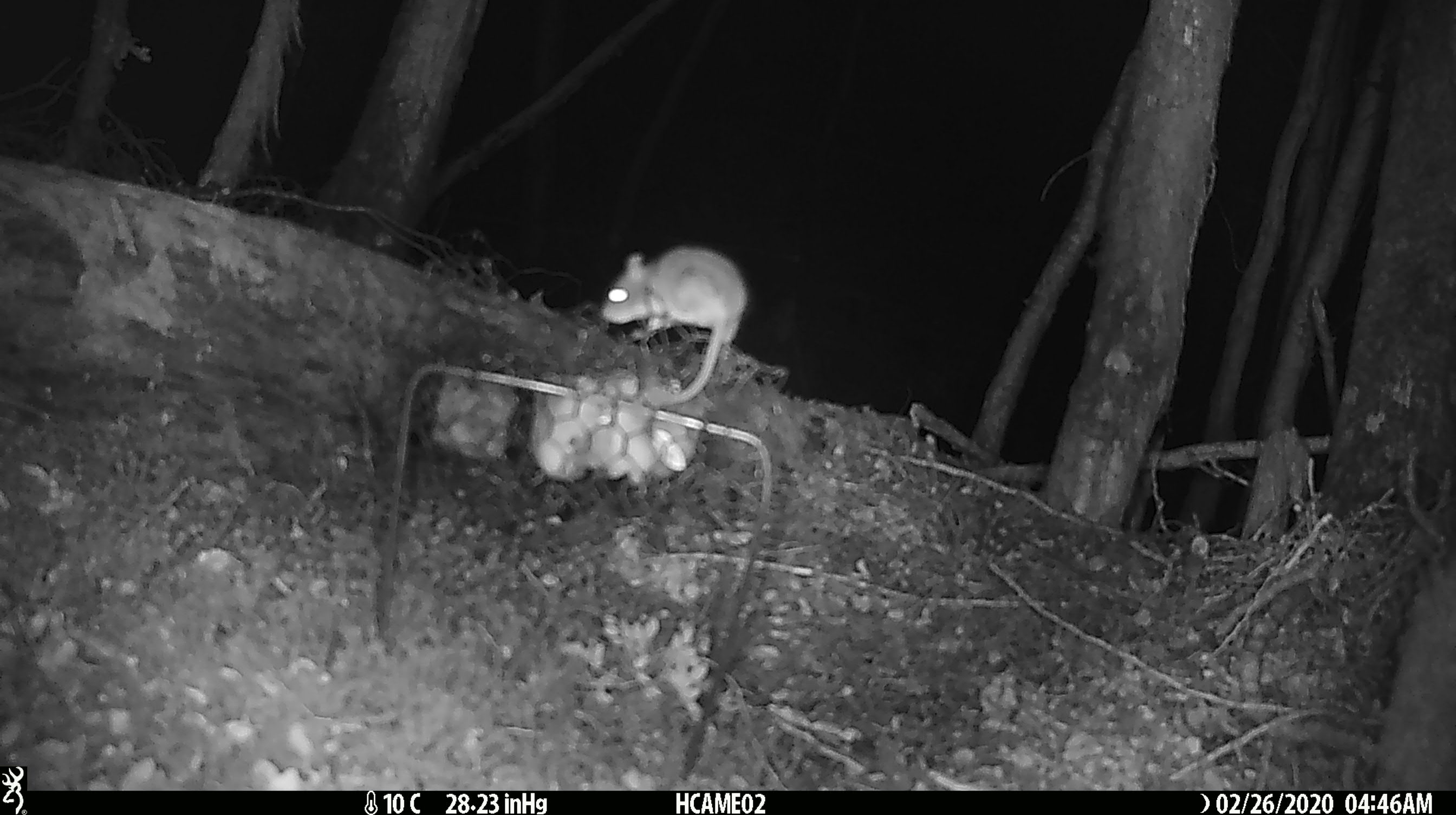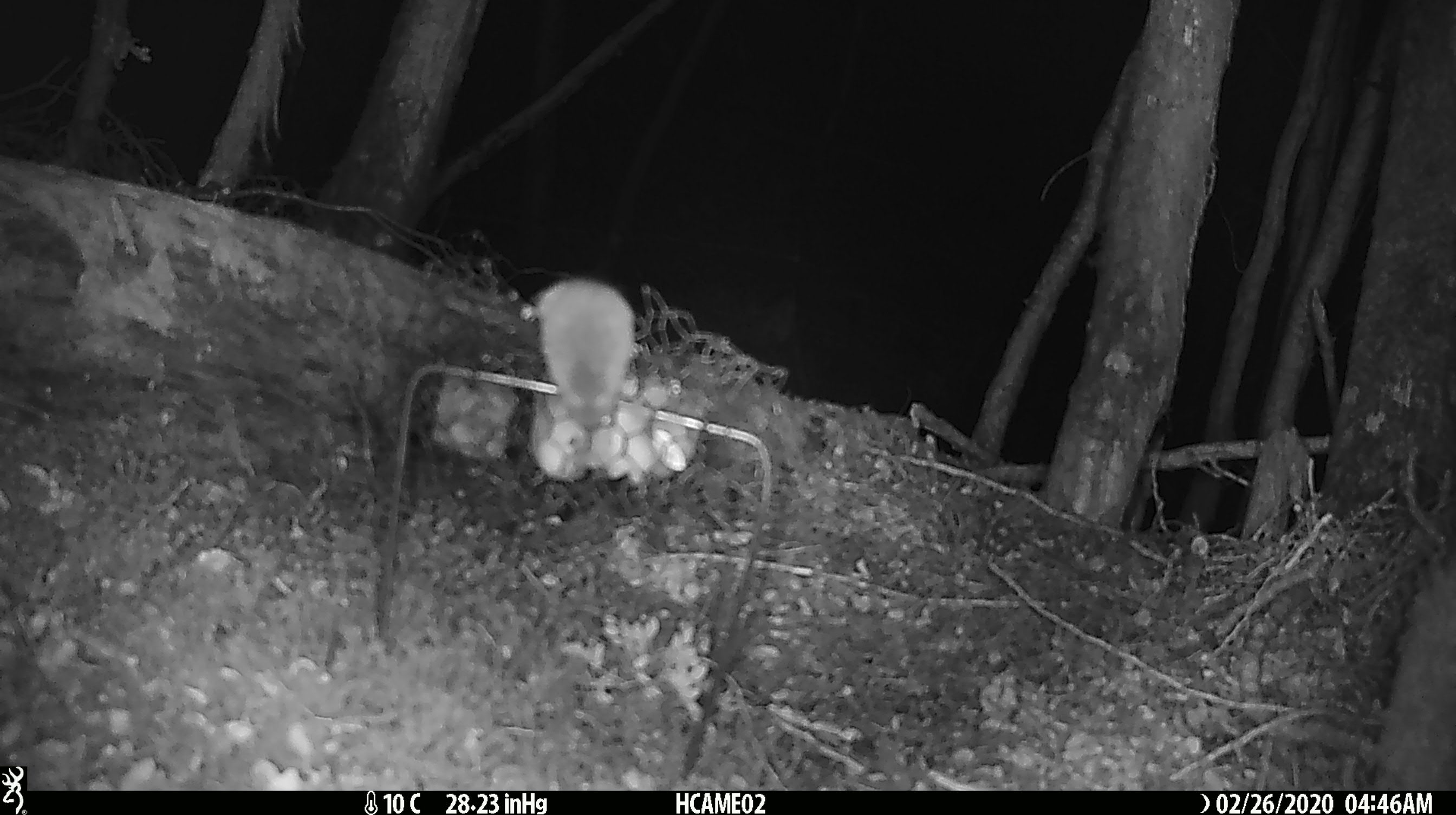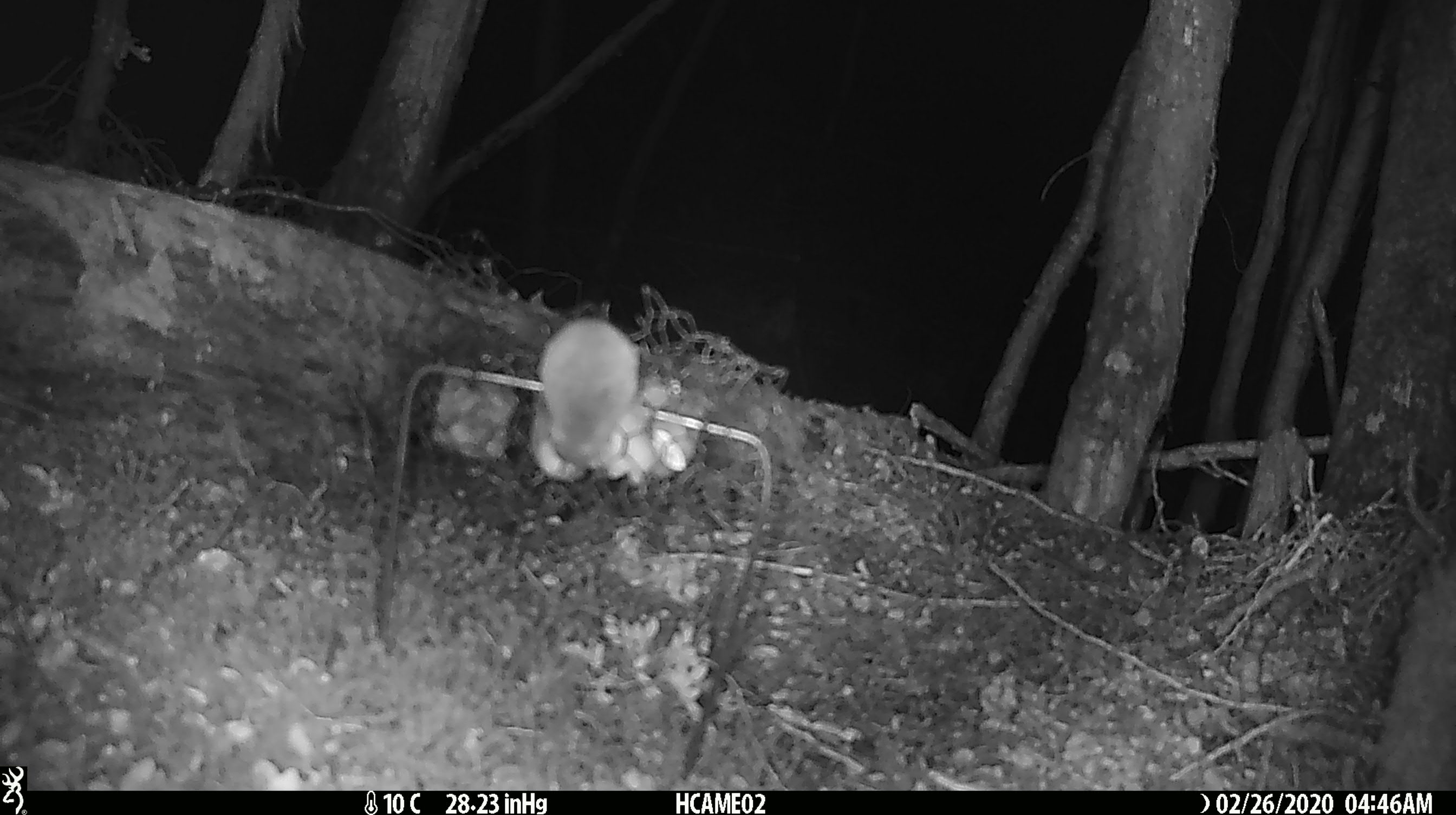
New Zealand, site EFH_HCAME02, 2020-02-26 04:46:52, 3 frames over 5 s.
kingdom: Animalia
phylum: Chordata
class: Mammalia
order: Rodentia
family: Muridae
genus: Mus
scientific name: Mus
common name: mouse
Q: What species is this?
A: Mouse (Mus).